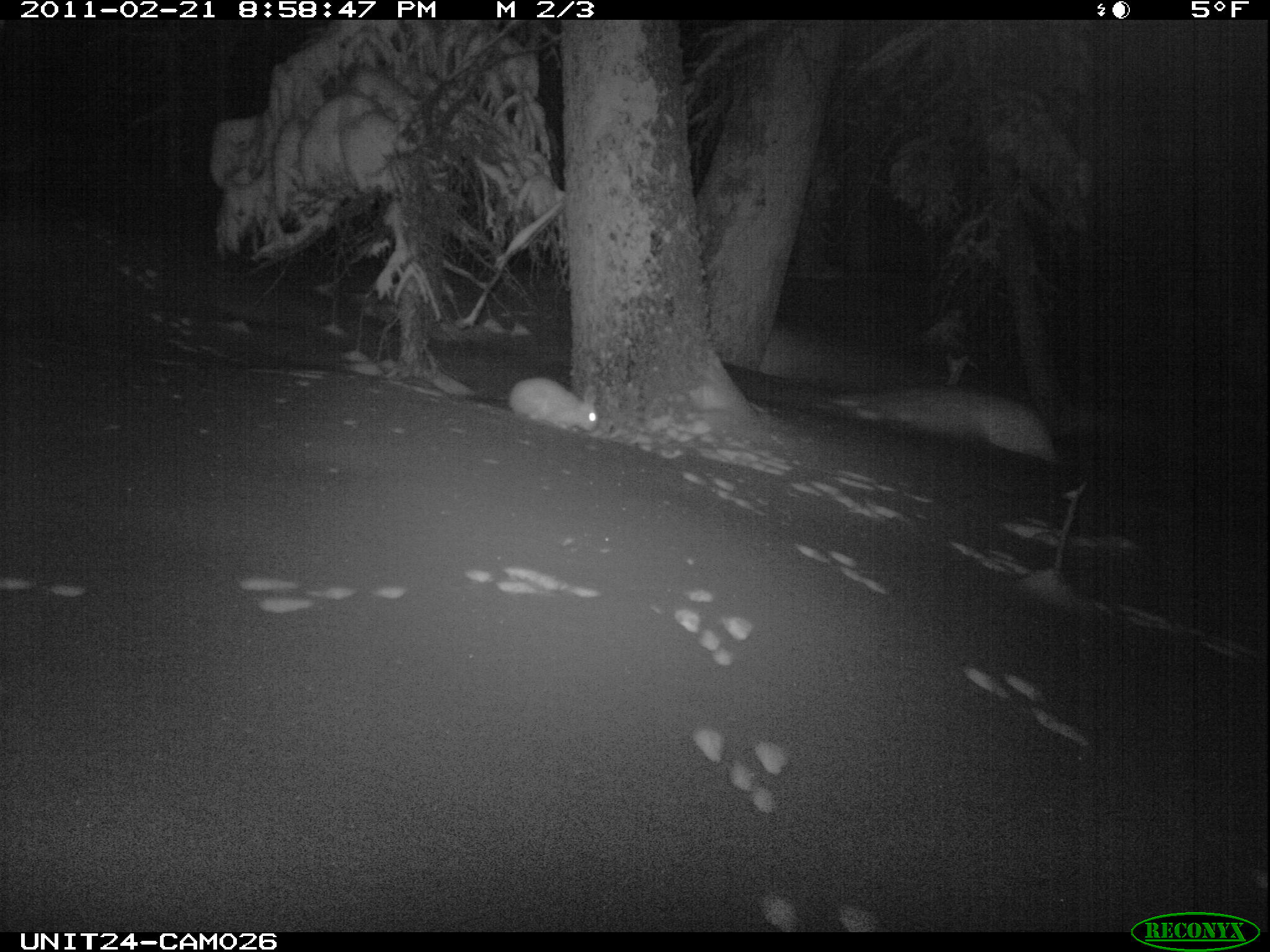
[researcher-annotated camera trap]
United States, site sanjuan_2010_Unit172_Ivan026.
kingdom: Animalia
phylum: Chordata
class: Mammalia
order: Lagomorpha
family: Leporidae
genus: Lepus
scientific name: Lepus americanus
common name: snowshoe hare